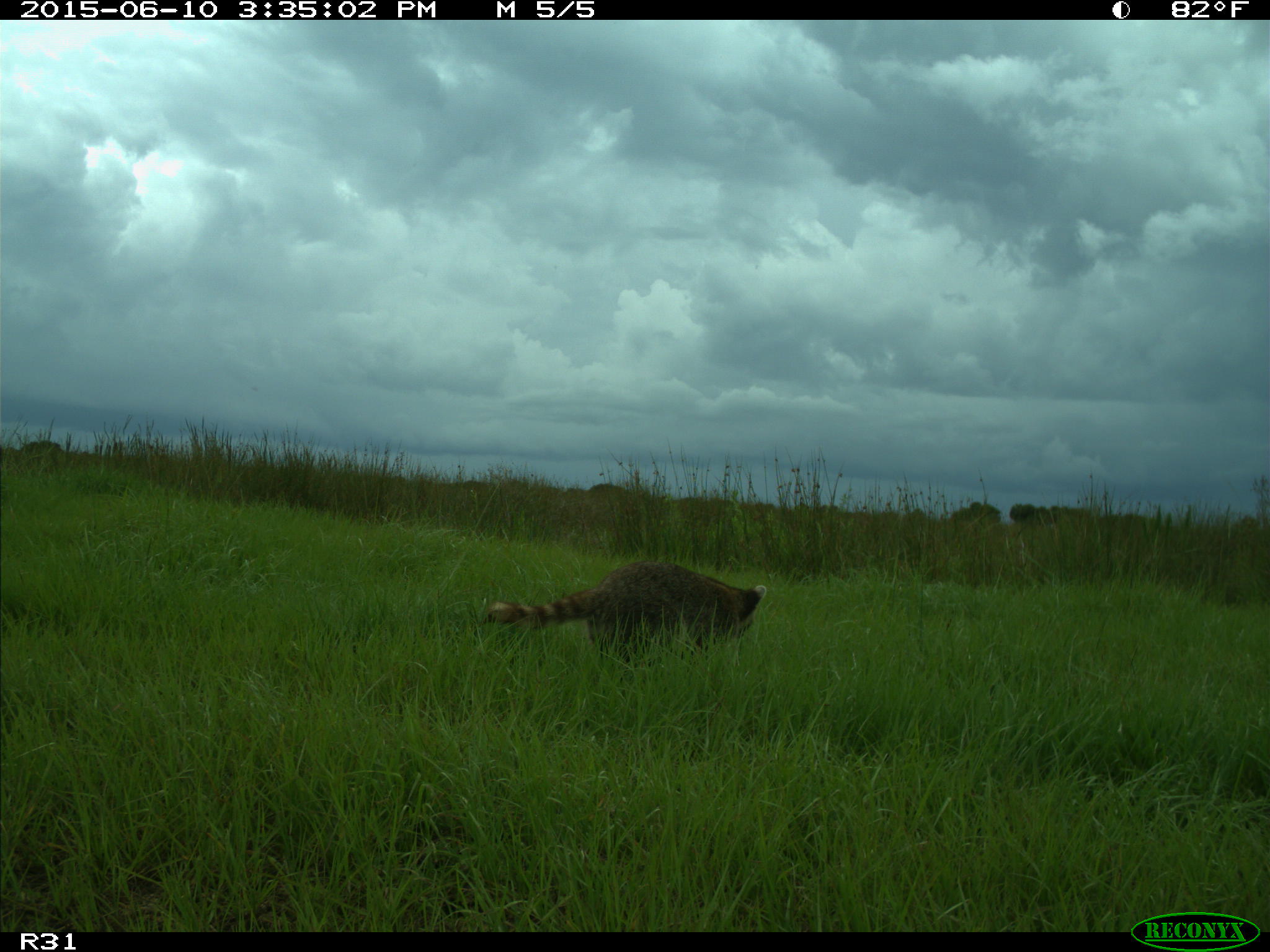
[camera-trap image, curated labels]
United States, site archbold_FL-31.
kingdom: Animalia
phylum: Chordata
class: Mammalia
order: Carnivora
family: Procyonidae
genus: Procyon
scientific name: Procyon lotor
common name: common raccoon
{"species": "Procyon lotor (common raccoon)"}